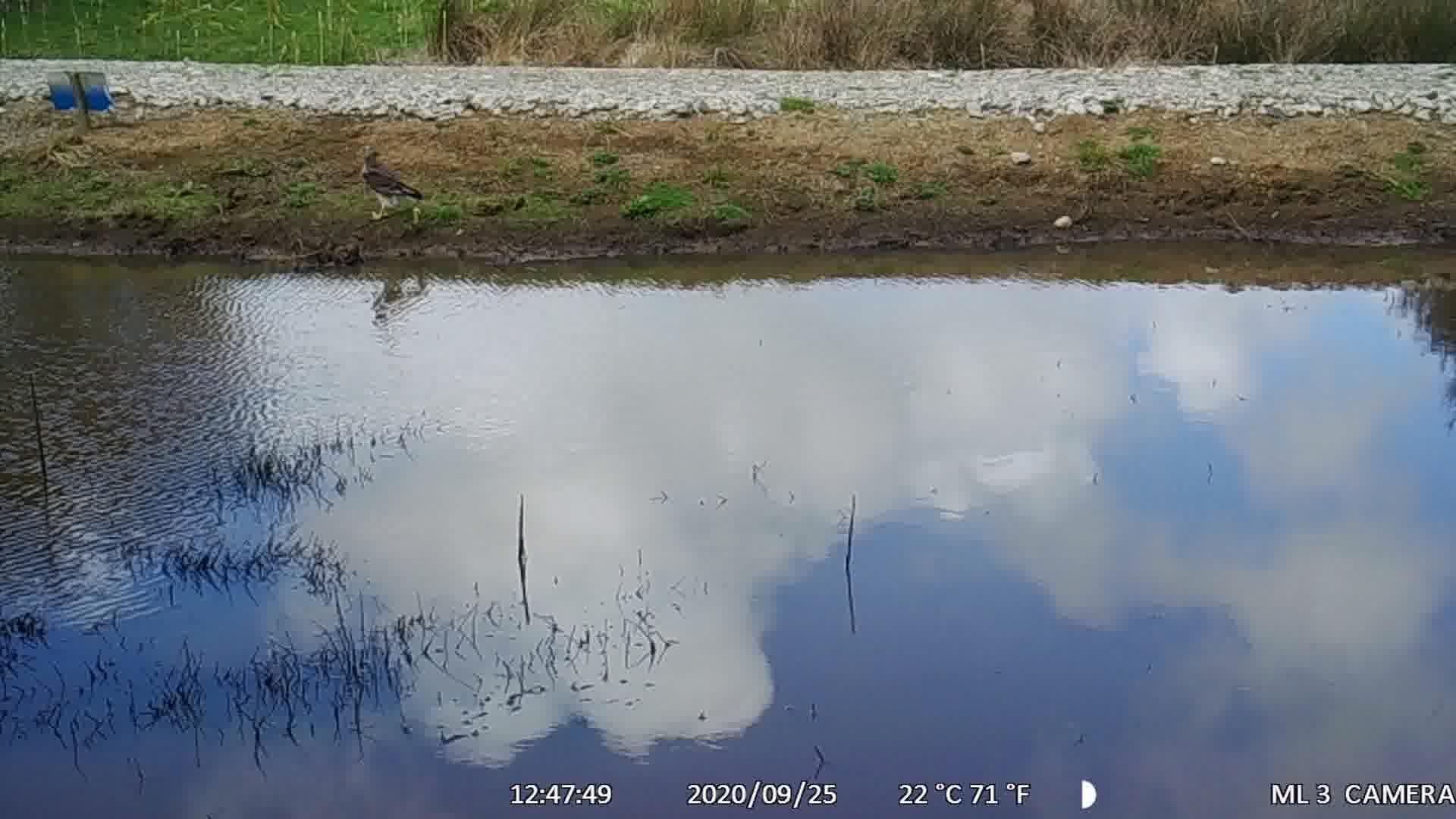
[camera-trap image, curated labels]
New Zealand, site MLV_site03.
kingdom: Animalia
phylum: Chordata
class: Aves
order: Accipitriformes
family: Accipitridae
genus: Circus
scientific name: Circus approximans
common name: swamp harrier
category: harrier